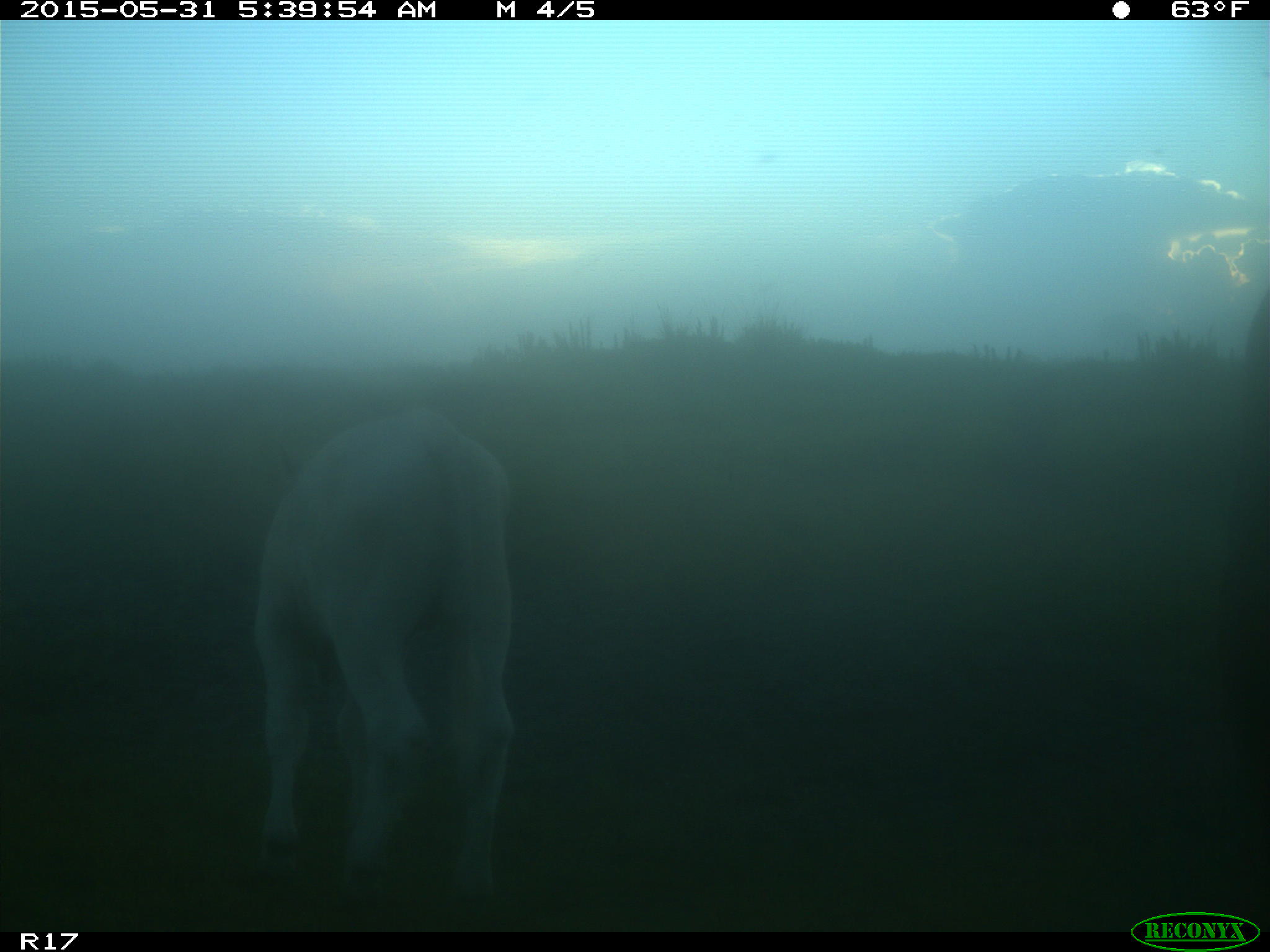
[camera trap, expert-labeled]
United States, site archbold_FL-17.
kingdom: Animalia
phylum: Chordata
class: Mammalia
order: Artiodactyla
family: Bovidae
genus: Bos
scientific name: Bos taurus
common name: domestic cow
Bos taurus (domestic cow).